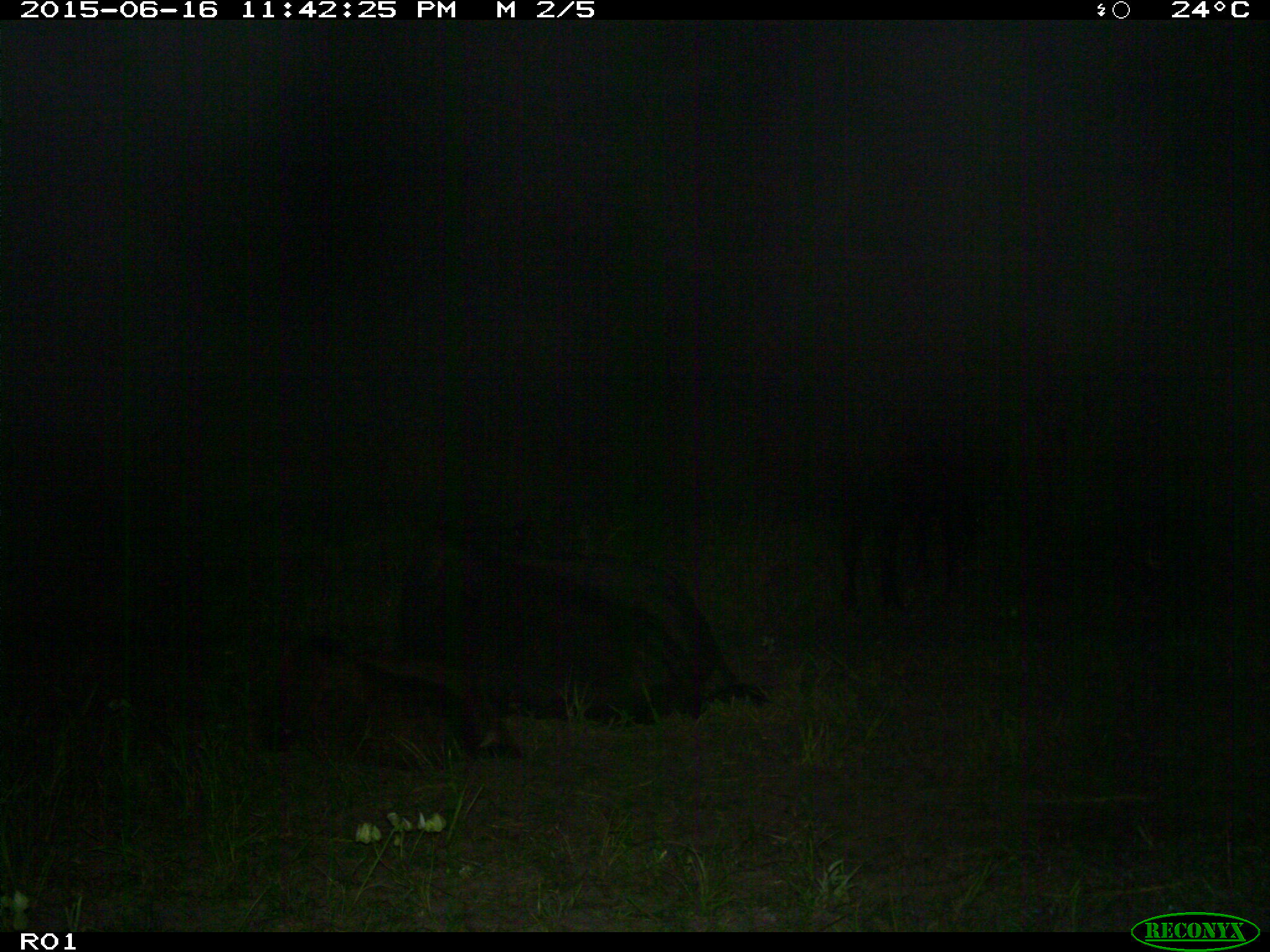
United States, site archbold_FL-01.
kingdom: Animalia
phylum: Chordata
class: Mammalia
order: Artiodactyla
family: Bovidae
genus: Bos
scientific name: Bos taurus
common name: domestic cow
Bos taurus (domestic cow).